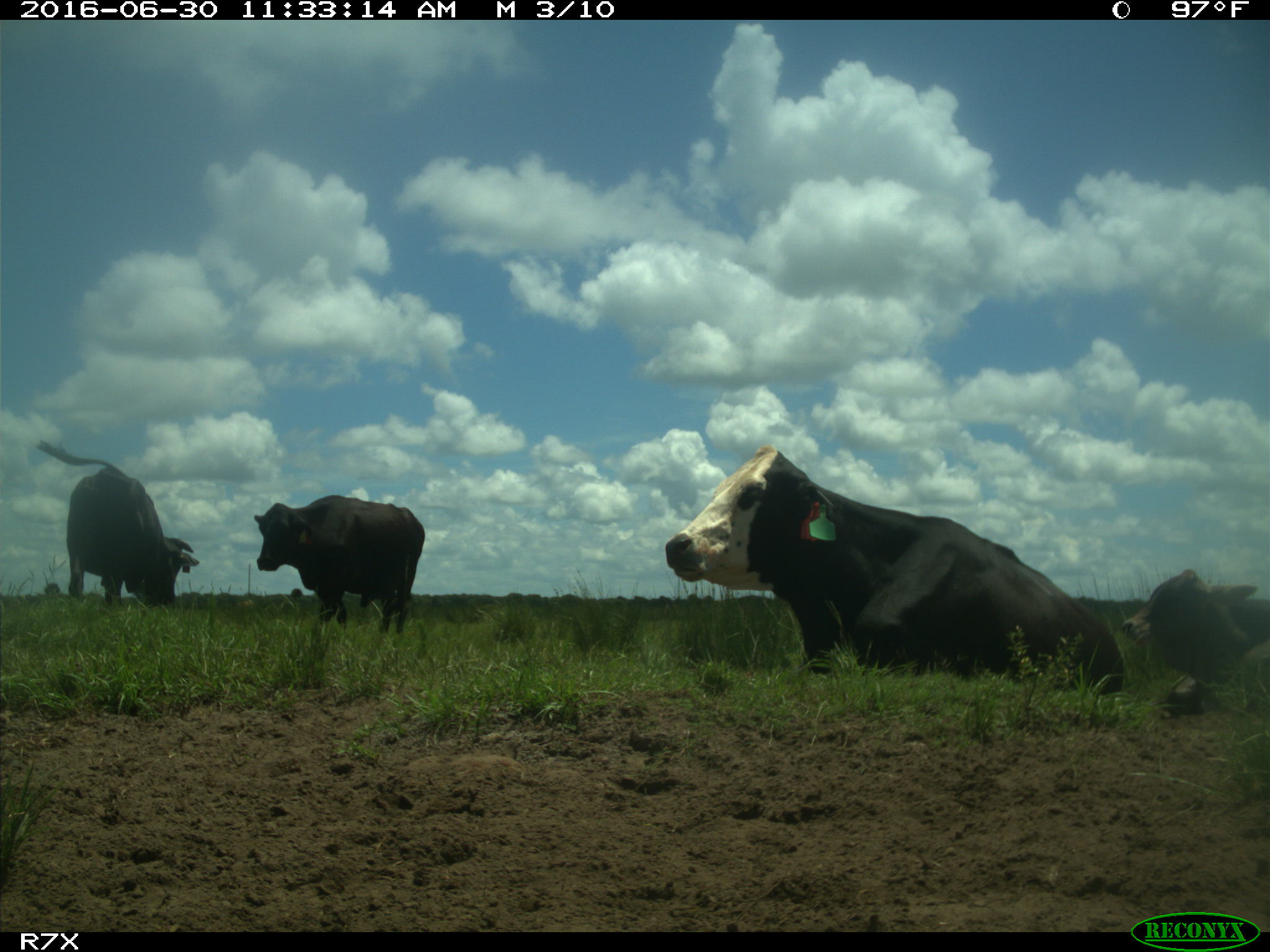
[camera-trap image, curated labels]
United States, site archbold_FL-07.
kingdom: Animalia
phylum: Chordata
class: Mammalia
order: Artiodactyla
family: Bovidae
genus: Bos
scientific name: Bos taurus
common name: domestic cow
Bos taurus (domestic cow).